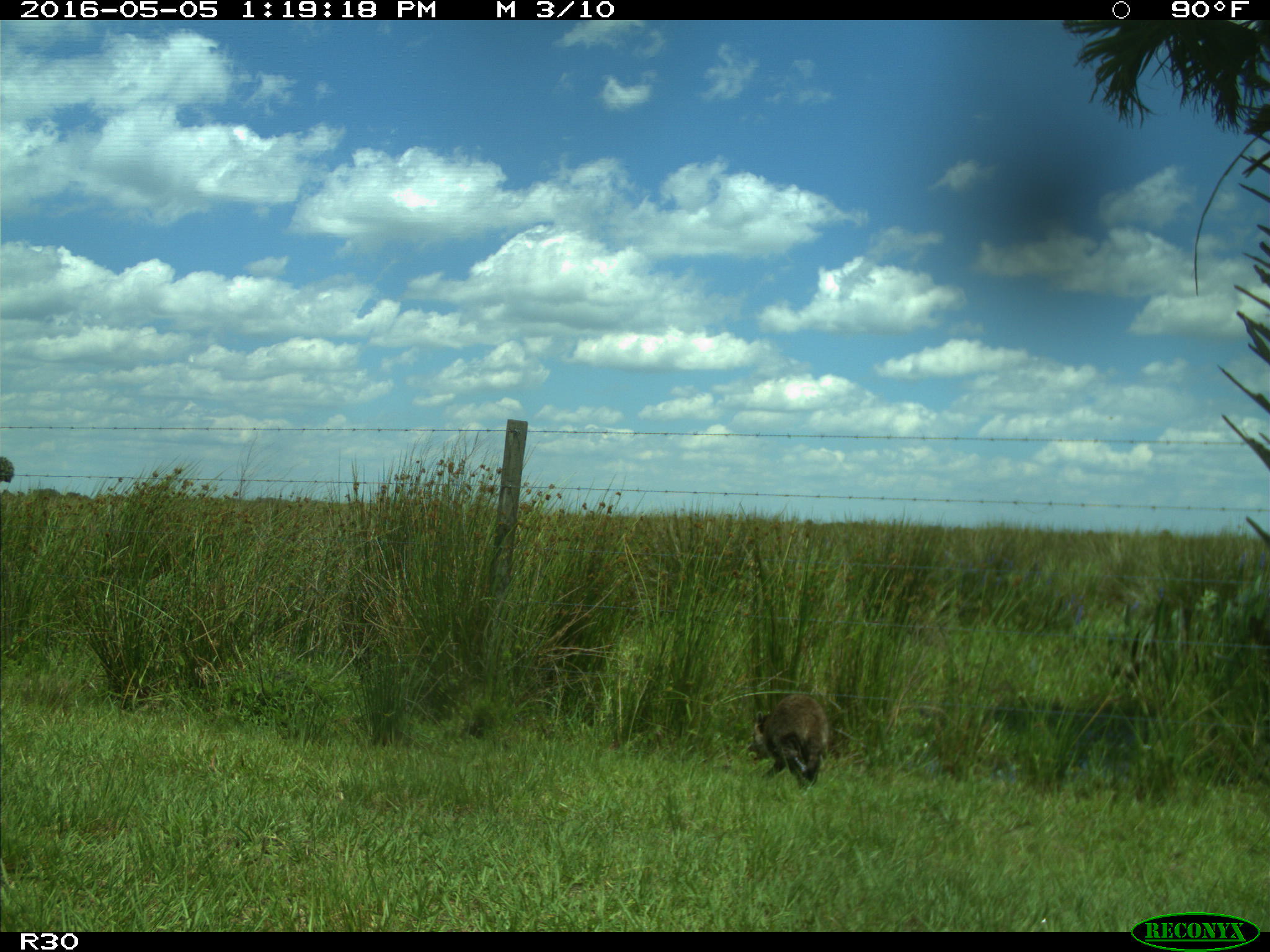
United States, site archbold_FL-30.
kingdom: Animalia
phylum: Chordata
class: Mammalia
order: Carnivora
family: Procyonidae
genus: Procyon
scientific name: Procyon lotor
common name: common raccoon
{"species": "Procyon lotor (common raccoon)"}